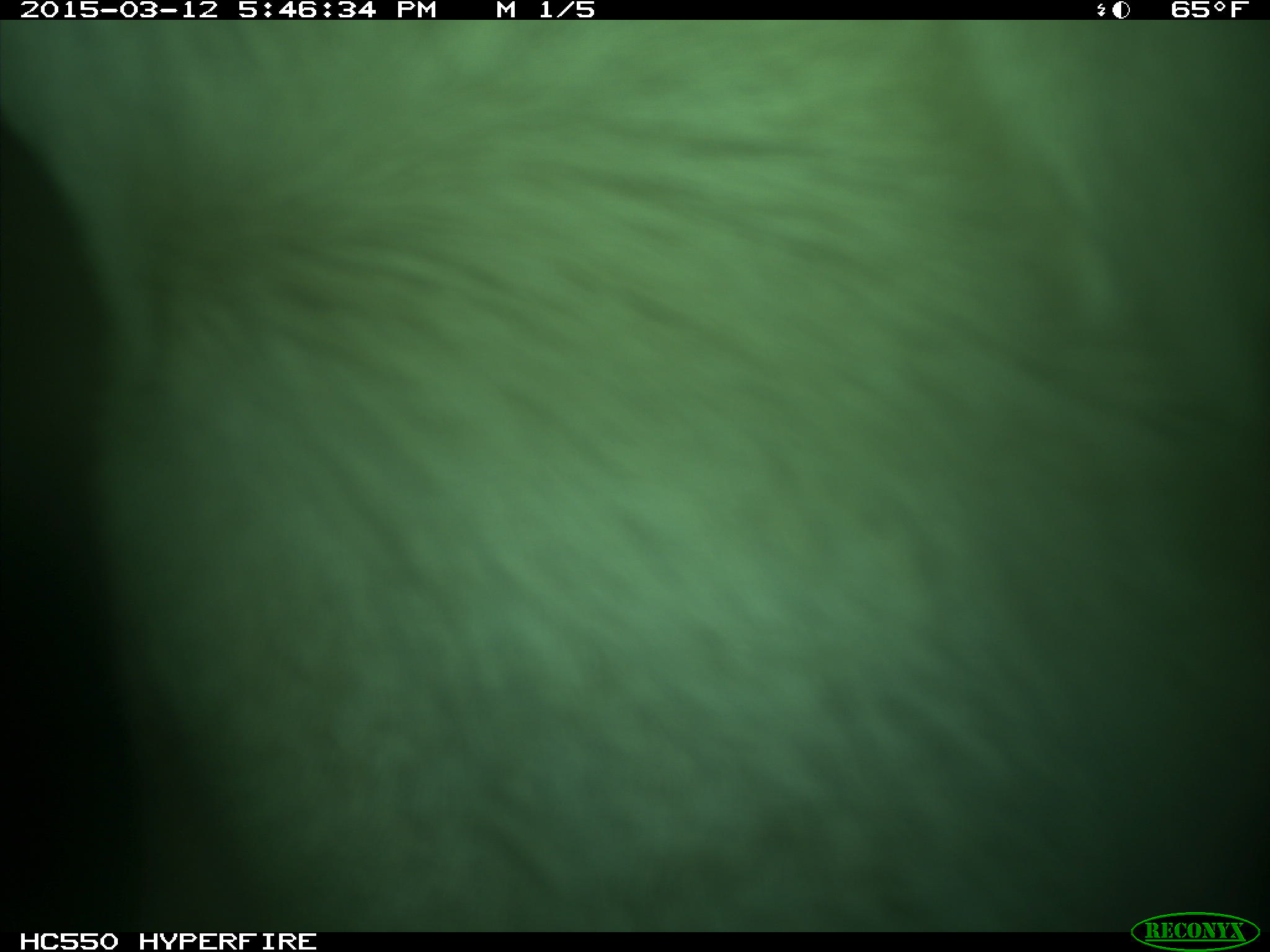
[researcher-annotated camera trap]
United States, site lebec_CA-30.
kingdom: Animalia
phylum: Chordata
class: Mammalia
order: Artiodactyla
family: Bovidae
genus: Bos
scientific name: Bos taurus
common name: domestic cow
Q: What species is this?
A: Bos taurus (domestic cow).